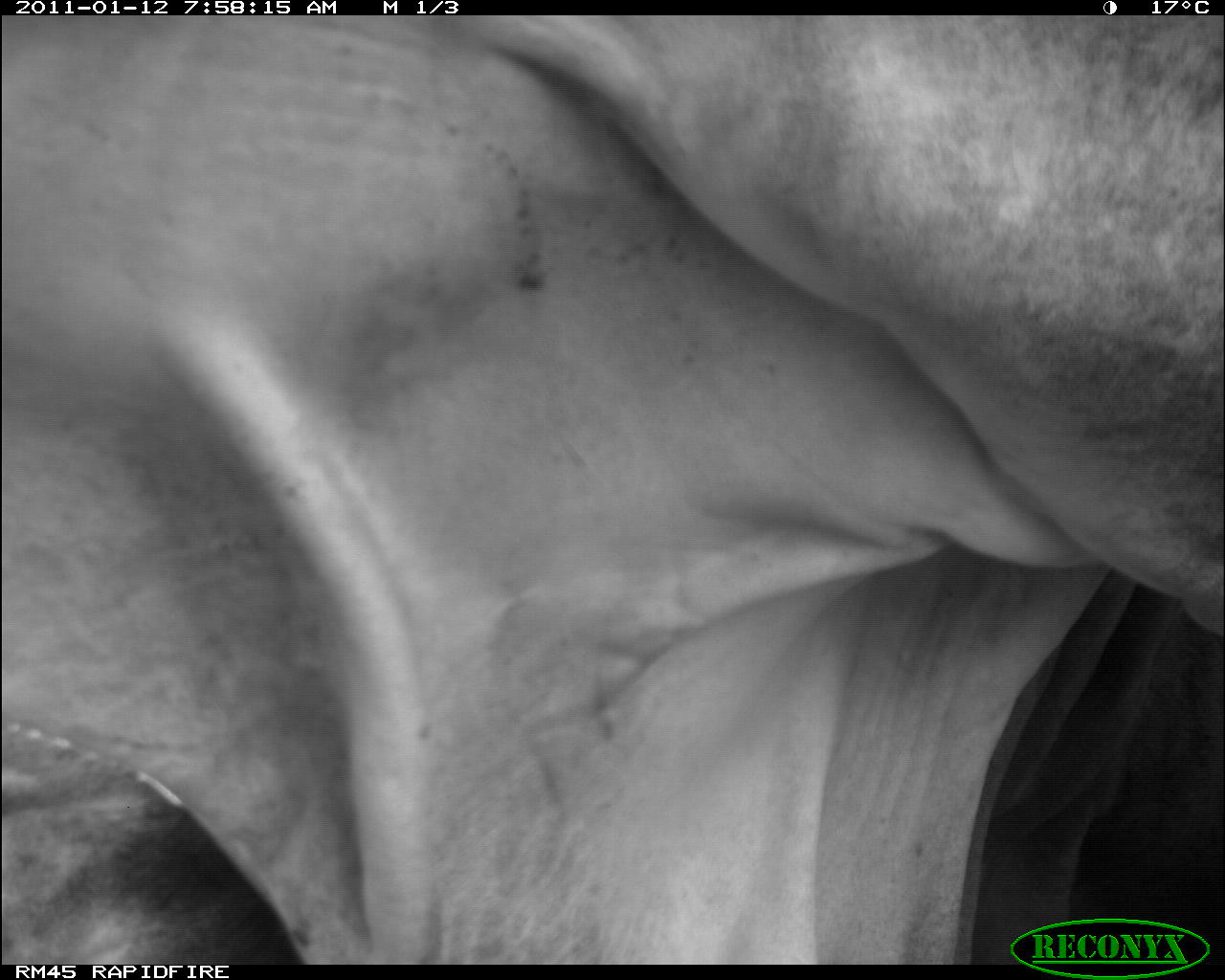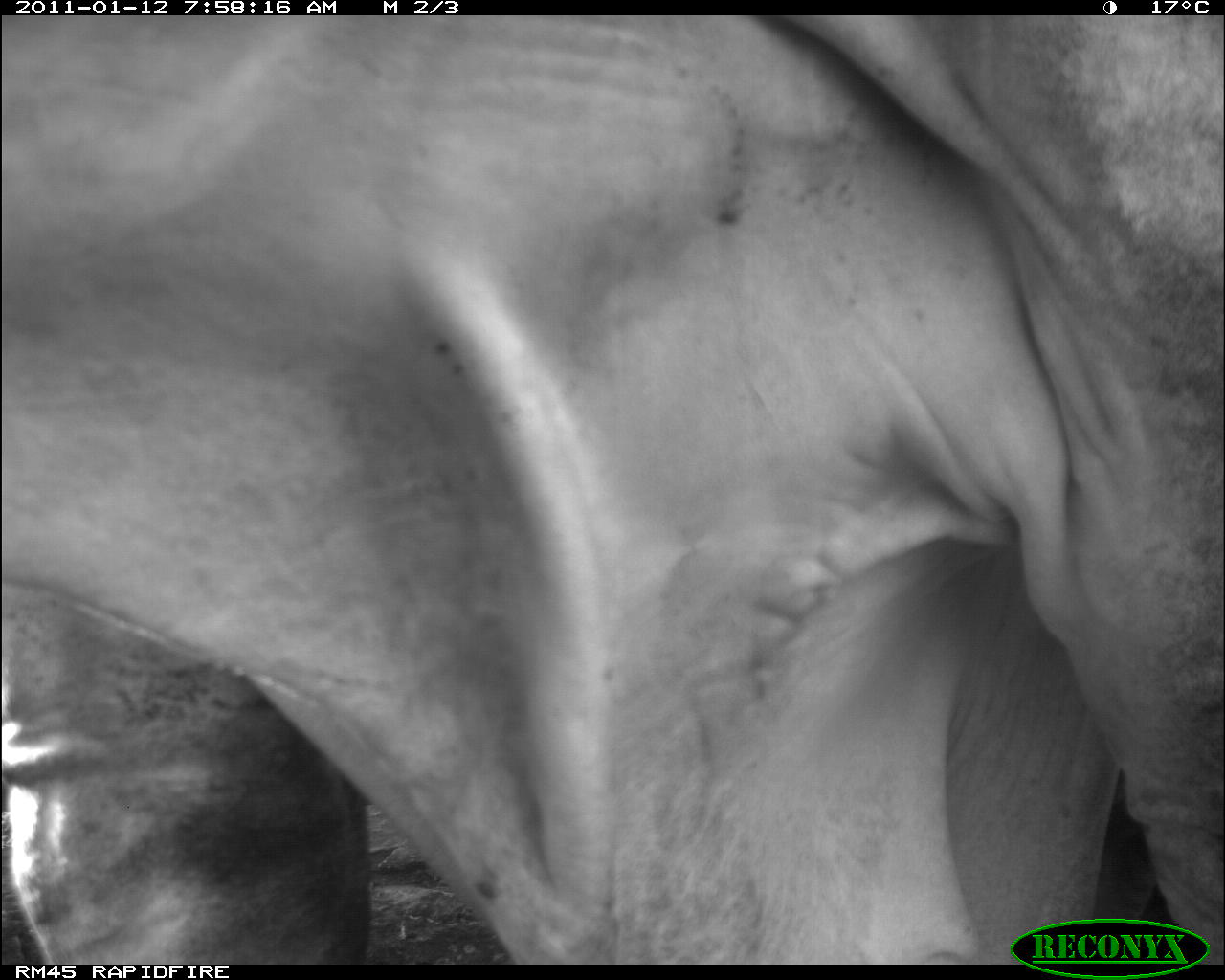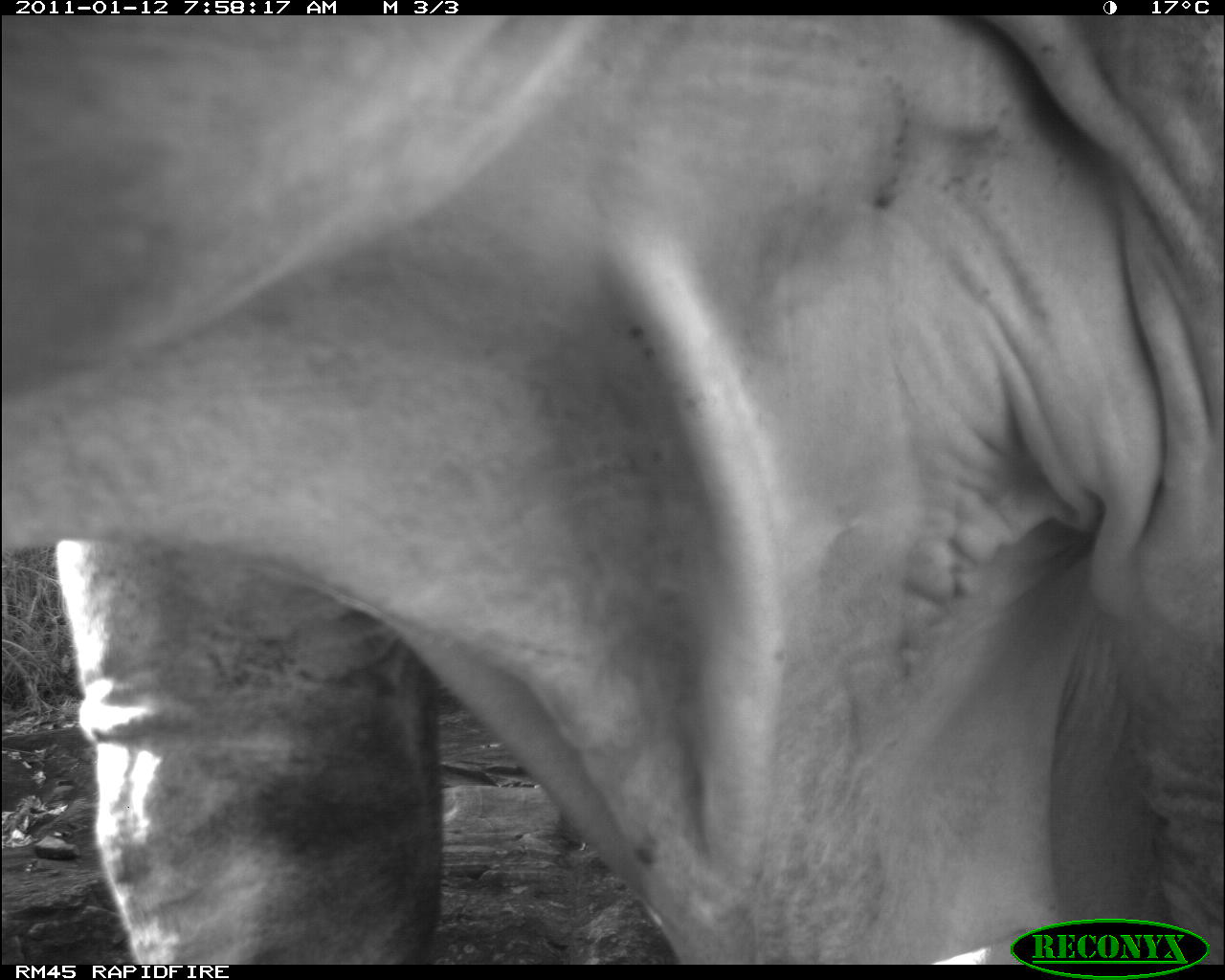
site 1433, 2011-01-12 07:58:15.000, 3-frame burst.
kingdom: Animalia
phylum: Chordata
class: Mammalia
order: Artiodactyla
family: Bovidae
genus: Bos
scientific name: Bos taurus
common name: domestic cattle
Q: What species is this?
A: Bos taurus (domestic cattle).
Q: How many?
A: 1.